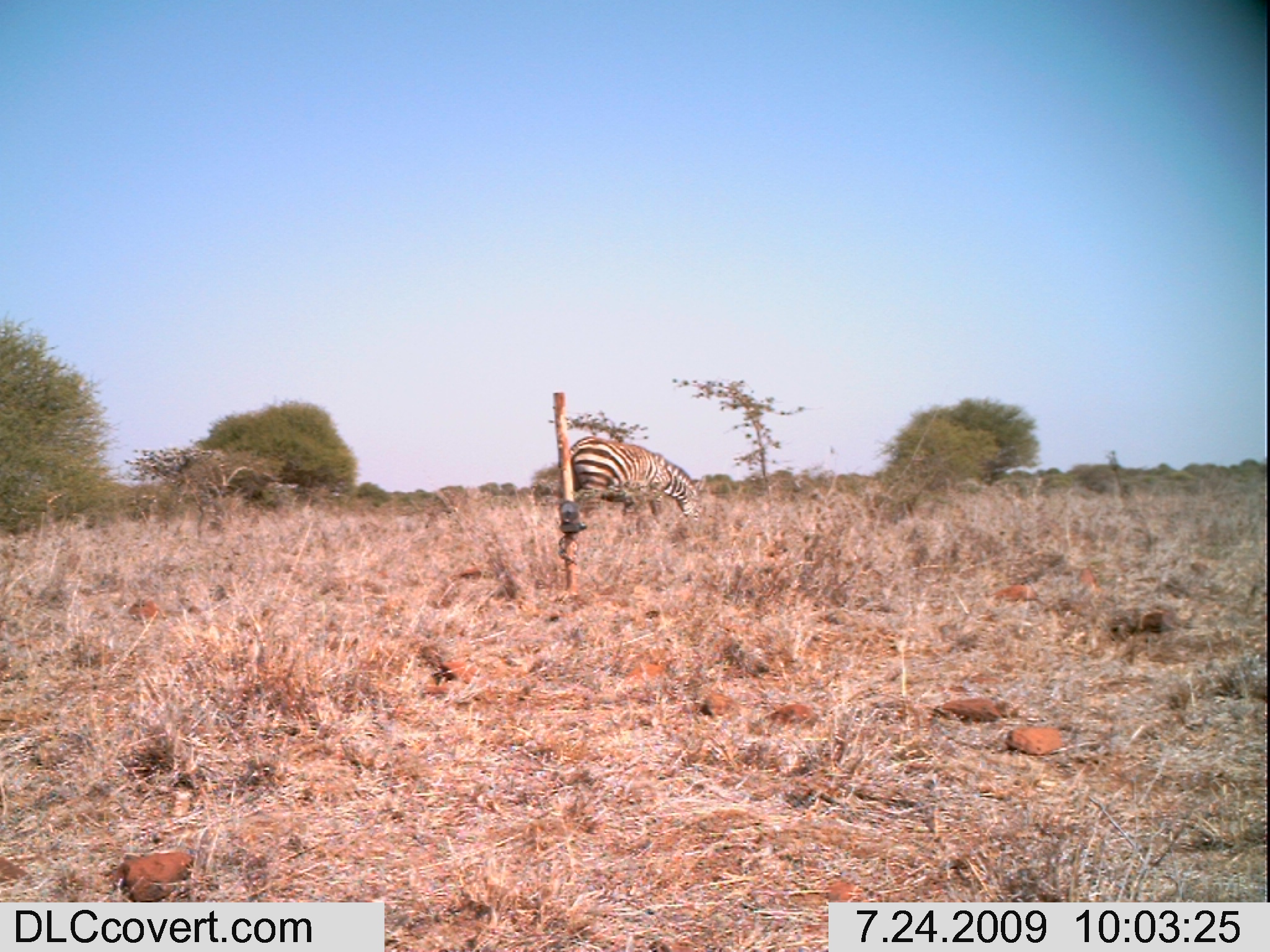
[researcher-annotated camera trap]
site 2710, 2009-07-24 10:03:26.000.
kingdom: Animalia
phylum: Chordata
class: Mammalia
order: Perissodactyla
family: Equidae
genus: Equus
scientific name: Equus quagga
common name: plains zebra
Equus quagga (plains zebra), count 1.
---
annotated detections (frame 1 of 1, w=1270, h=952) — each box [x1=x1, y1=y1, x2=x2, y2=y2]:
equus quagga: [x1=569, y1=435, x2=706, y2=532]